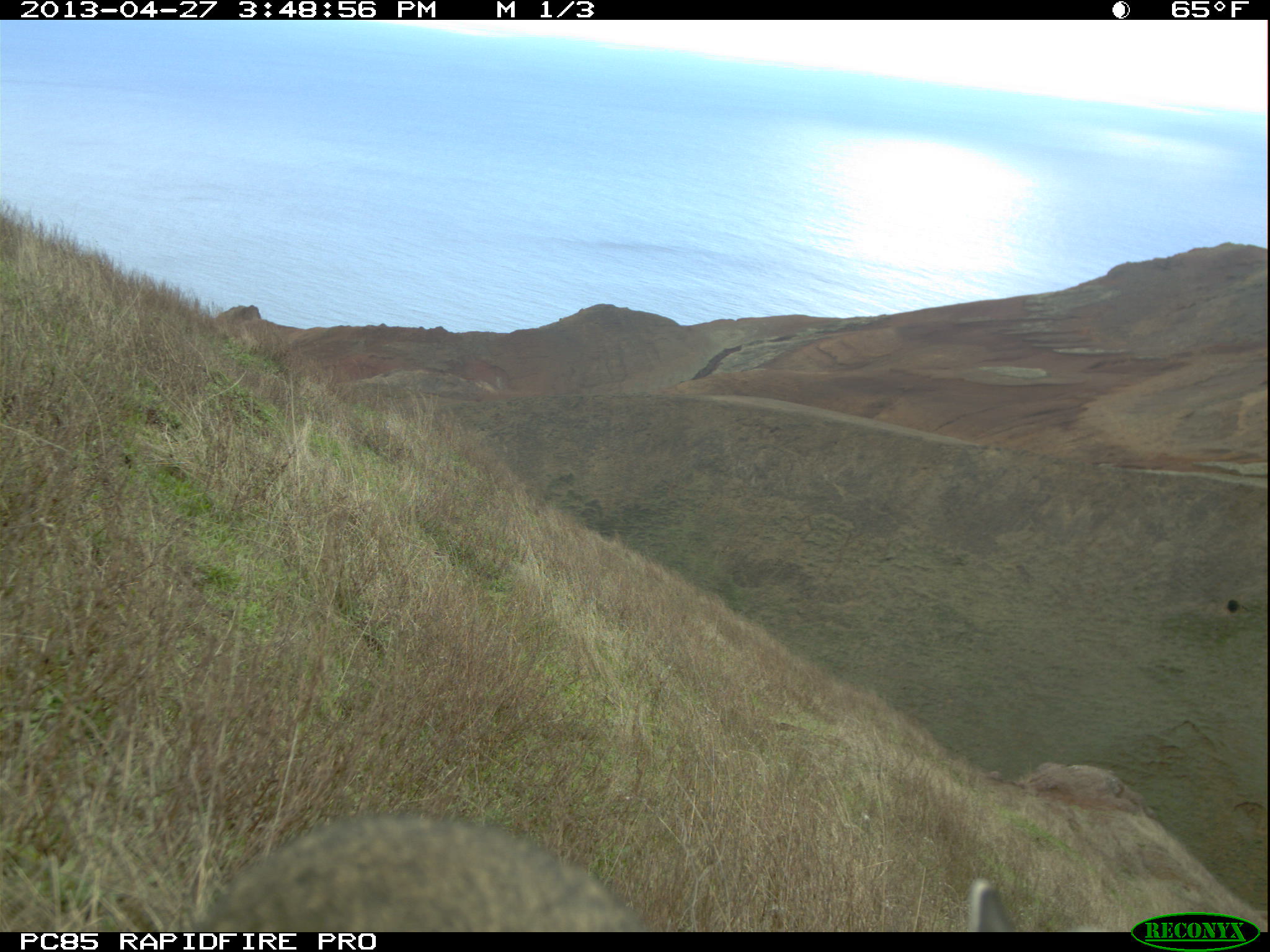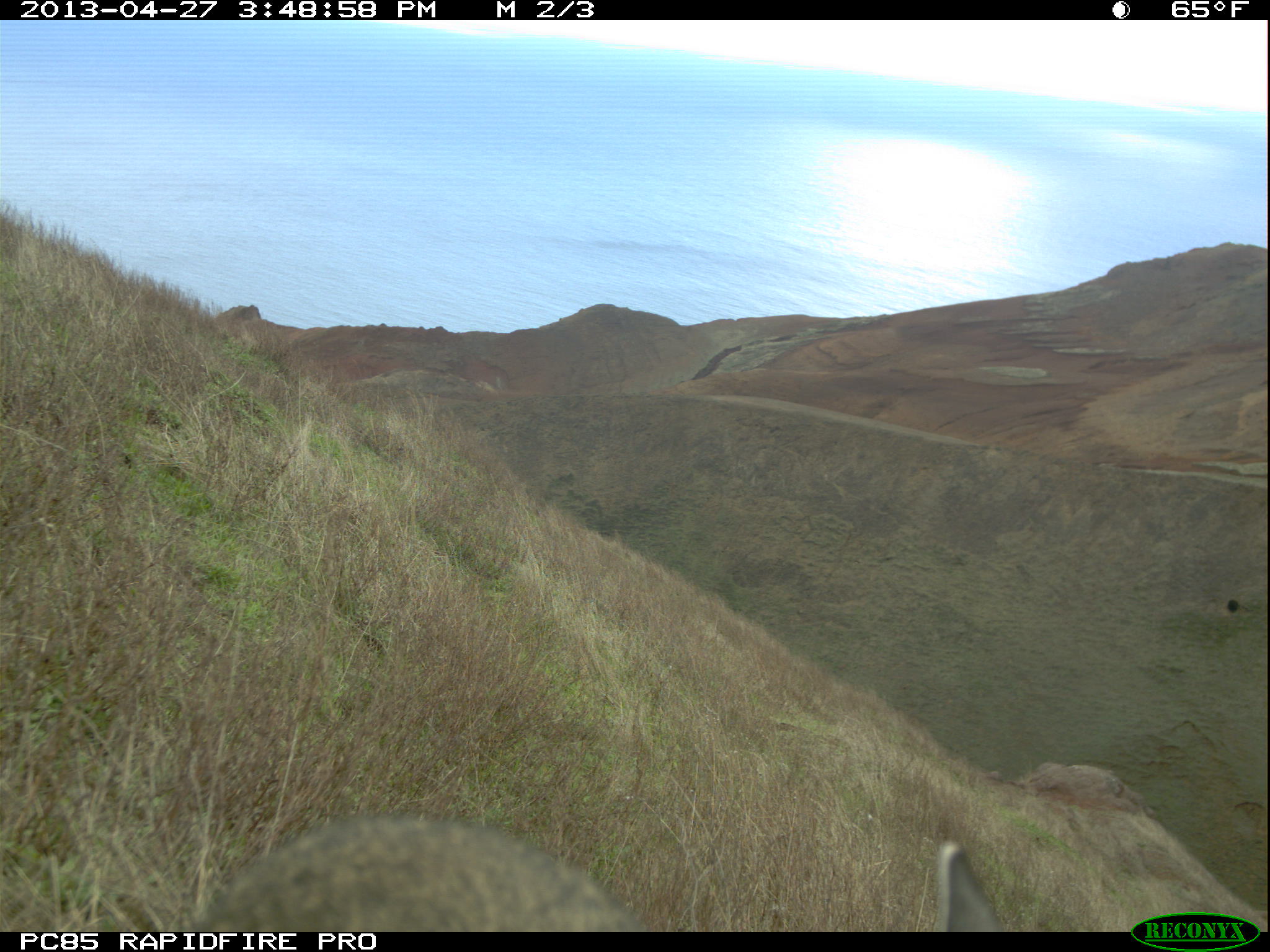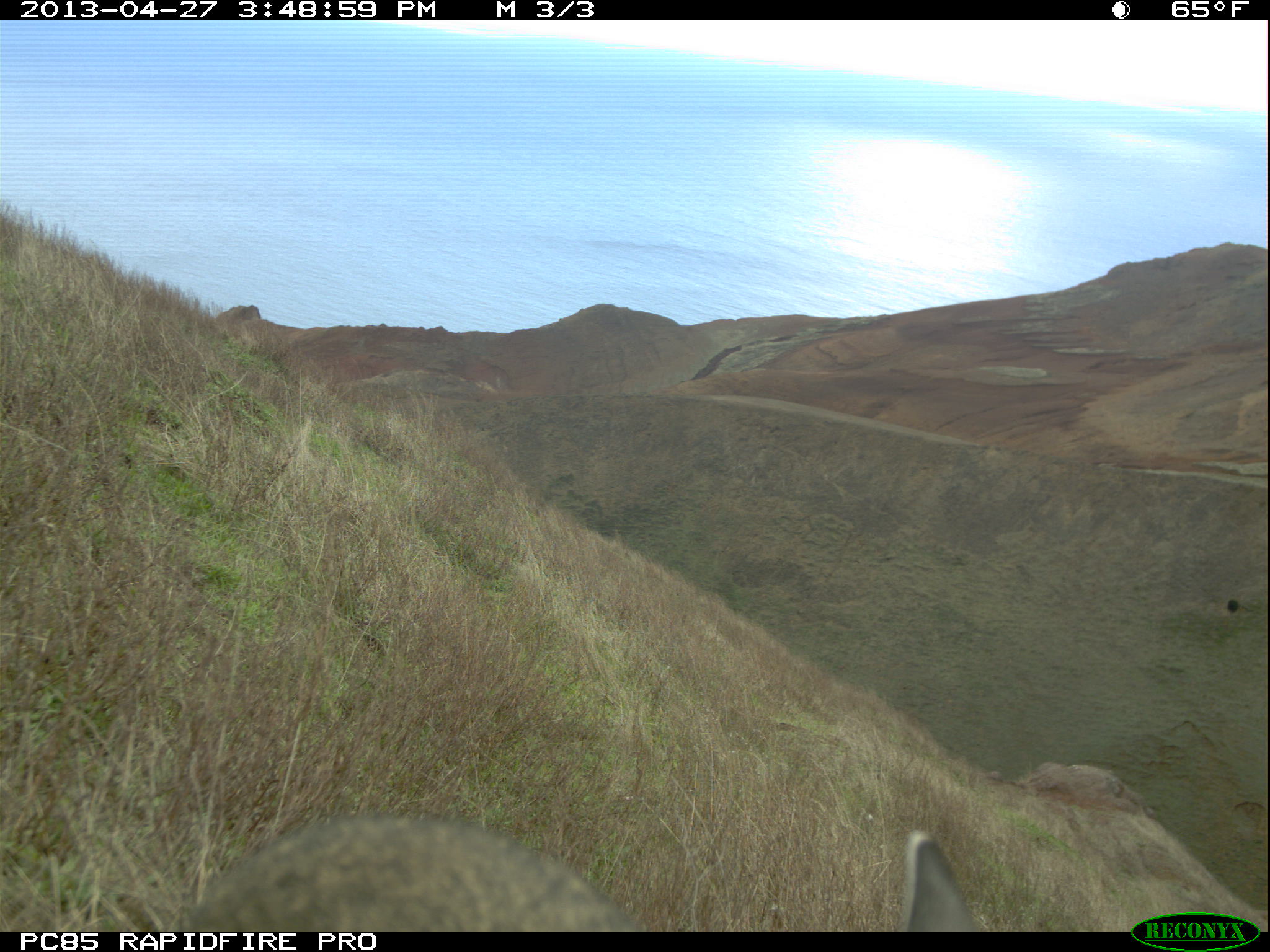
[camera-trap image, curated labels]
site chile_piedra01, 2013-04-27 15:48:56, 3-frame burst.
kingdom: Animalia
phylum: Chordata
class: Mammalia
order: Lagomorpha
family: Leporidae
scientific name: Leporidae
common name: rabbits and hares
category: rabbit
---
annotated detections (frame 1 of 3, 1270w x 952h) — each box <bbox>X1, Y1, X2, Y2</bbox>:
rabbit: <bbox>189, 806, 1121, 932</bbox>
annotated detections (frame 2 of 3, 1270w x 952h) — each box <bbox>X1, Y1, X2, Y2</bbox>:
rabbit: <bbox>174, 807, 1112, 930</bbox>; <bbox>185, 813, 660, 932</bbox>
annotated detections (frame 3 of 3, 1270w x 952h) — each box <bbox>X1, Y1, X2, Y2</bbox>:
rabbit: <bbox>148, 805, 993, 933</bbox>